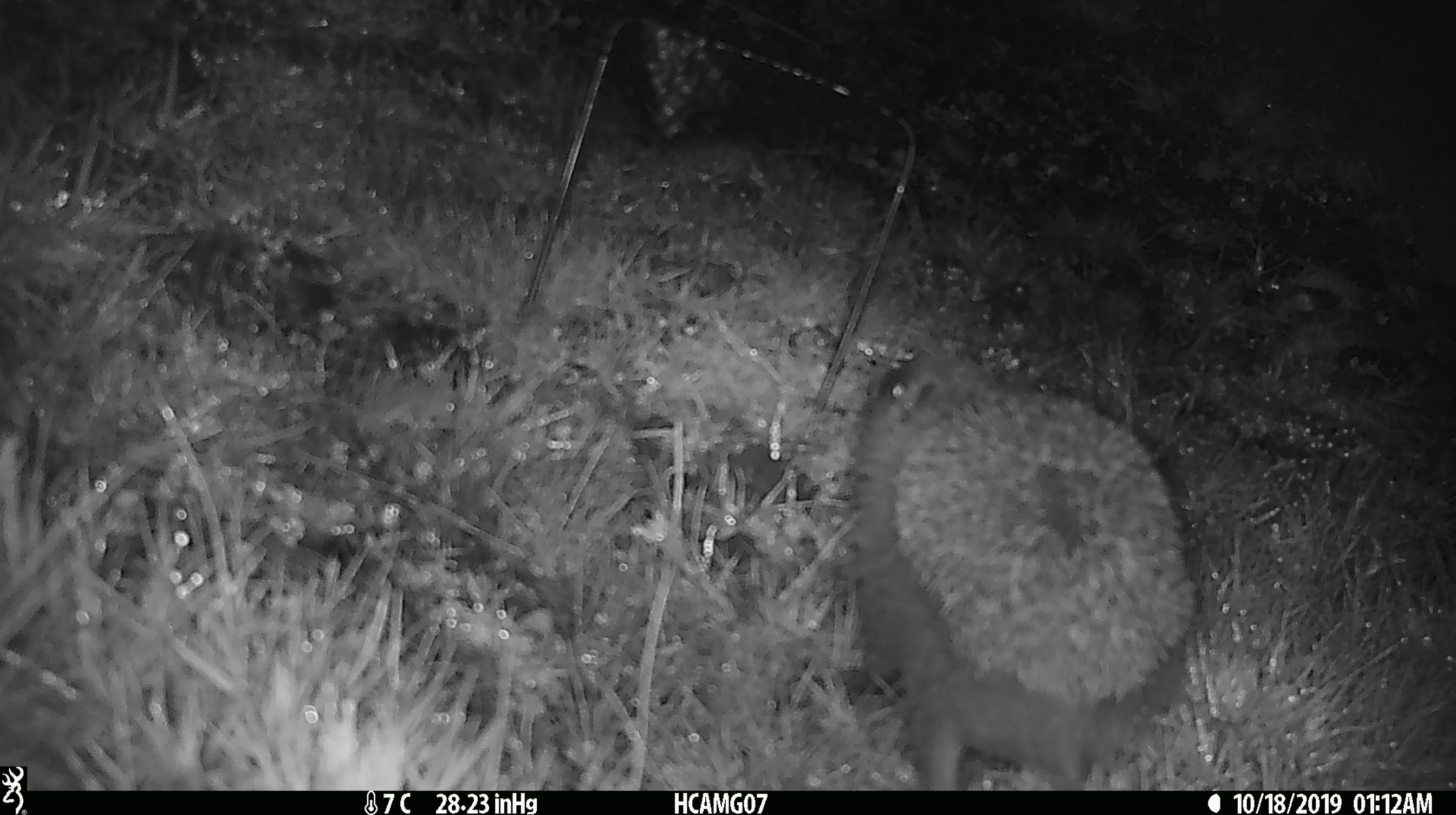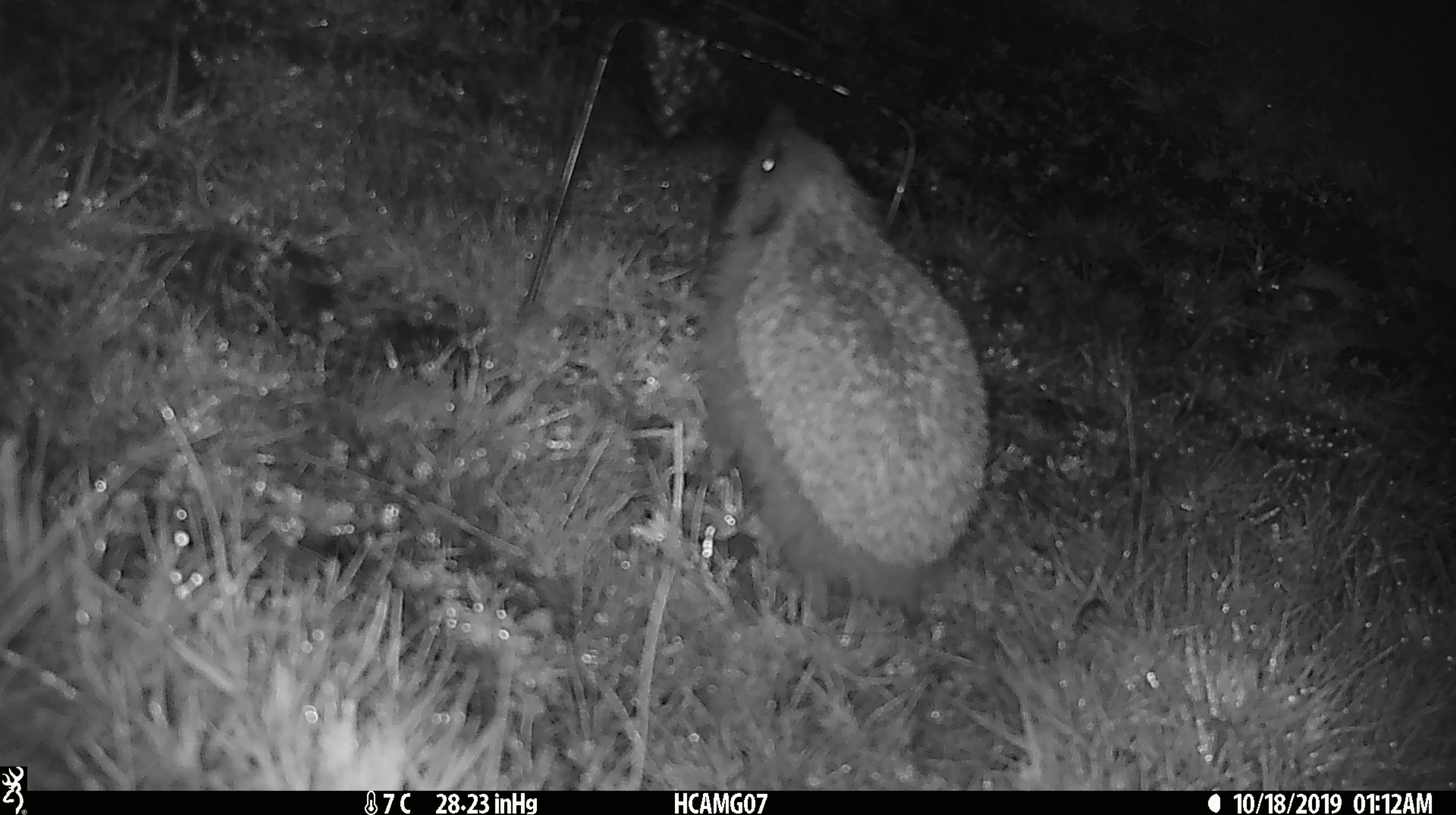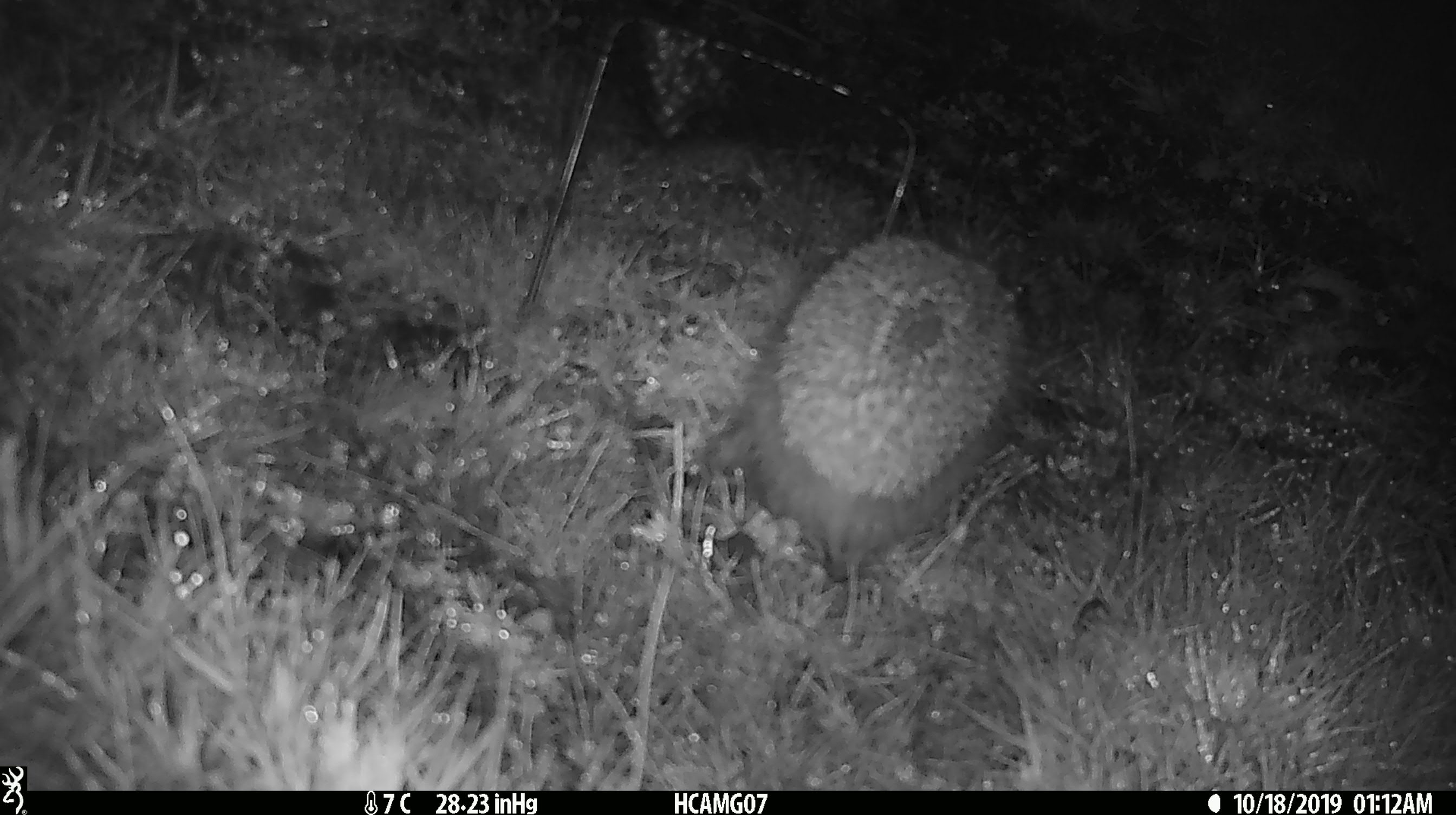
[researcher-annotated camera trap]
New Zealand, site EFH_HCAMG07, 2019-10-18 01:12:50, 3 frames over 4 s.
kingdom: Animalia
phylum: Chordata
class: Mammalia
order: Eulipotyphla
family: Erinaceidae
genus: Erinaceus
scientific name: Erinaceus europaeus europaeus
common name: european hedgehog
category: hedgehog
Hedgehog (european hedgehog) (Erinaceus europaeus europaeus).